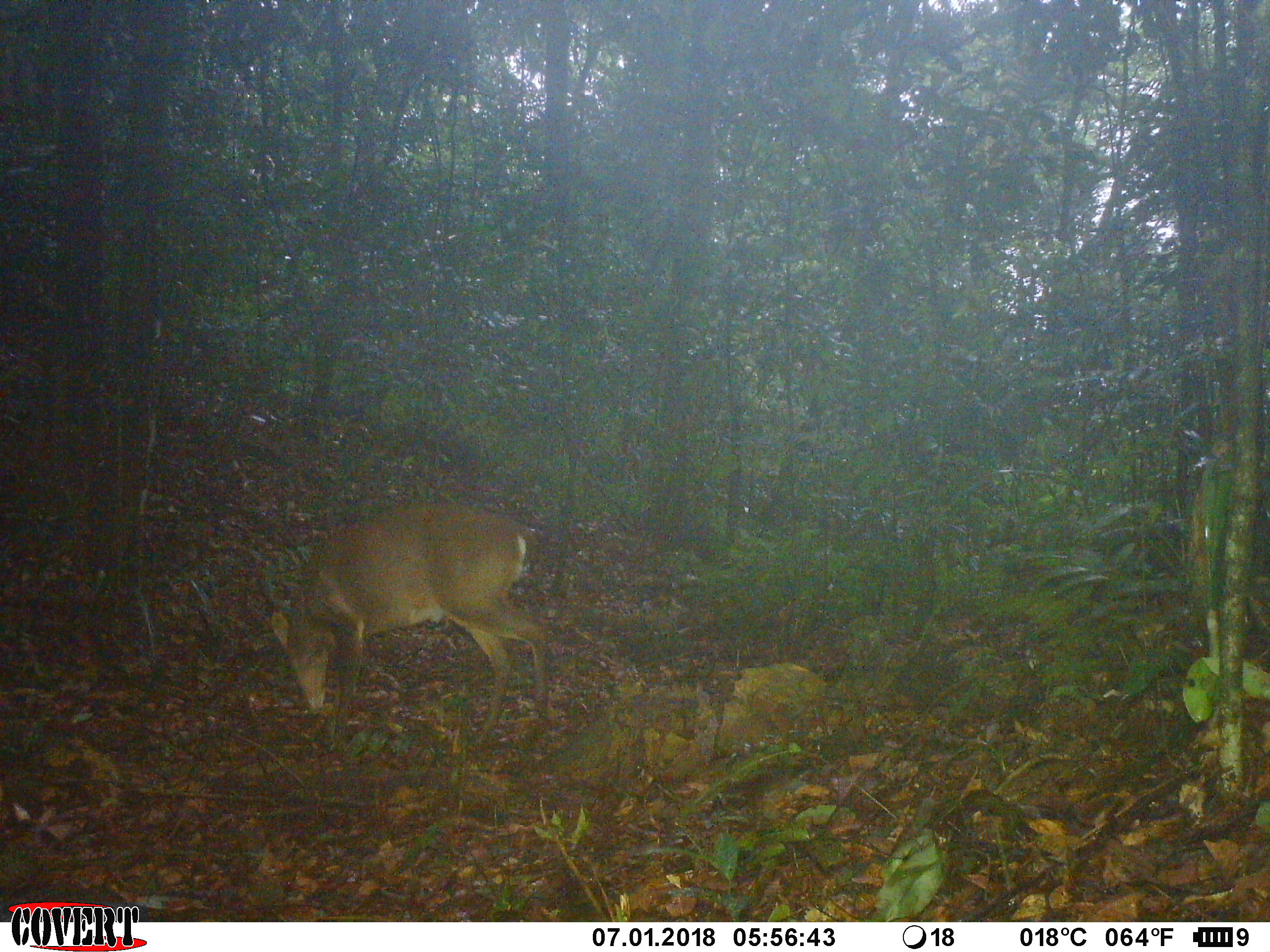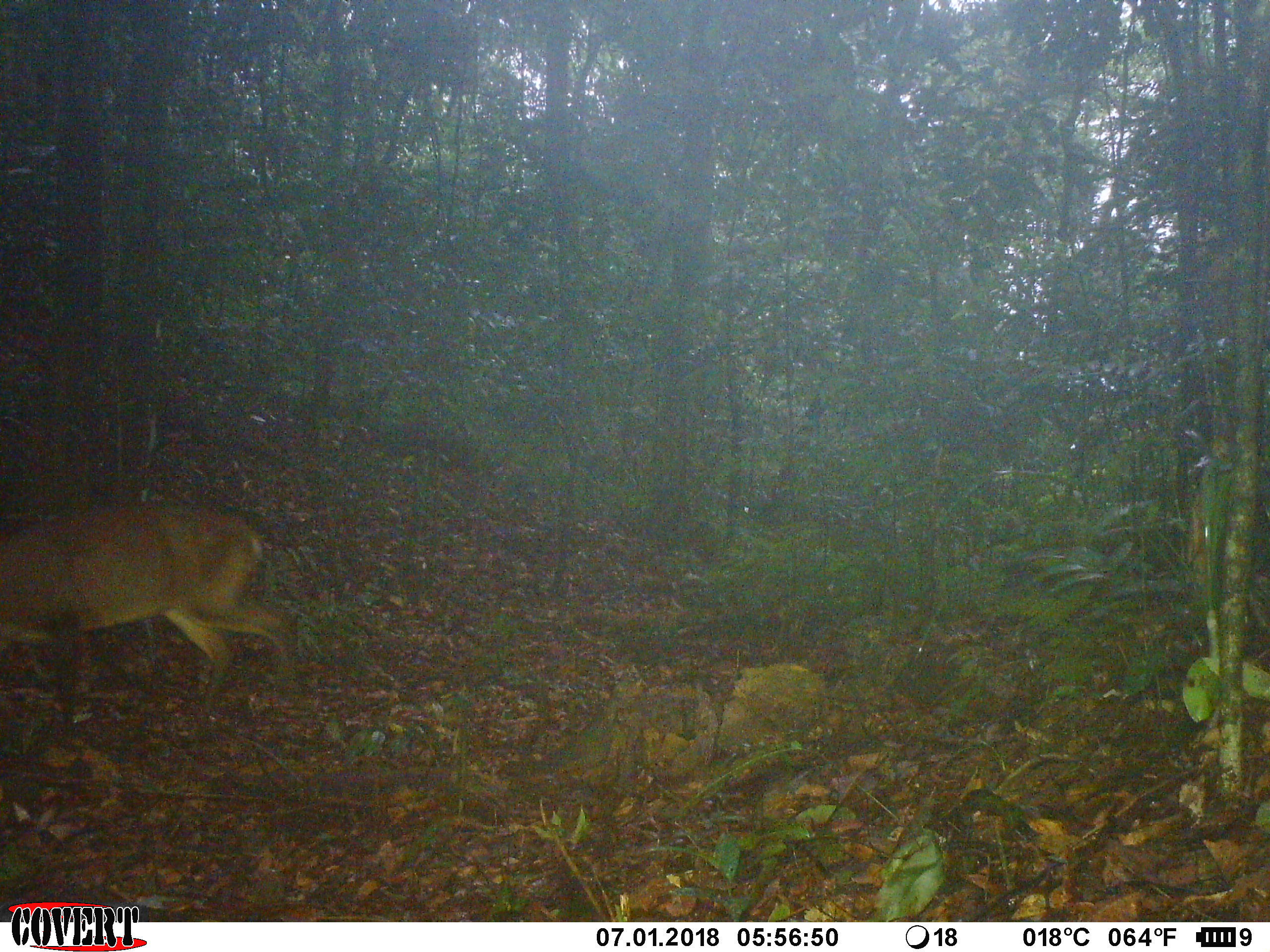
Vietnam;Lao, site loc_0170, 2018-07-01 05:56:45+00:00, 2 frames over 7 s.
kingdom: Animalia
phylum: Chordata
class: Mammalia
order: Artiodactyla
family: Cervidae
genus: Muntiacus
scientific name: Muntiacus vuquangensis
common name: large-antlered muntjac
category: large antlered muntjac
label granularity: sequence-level